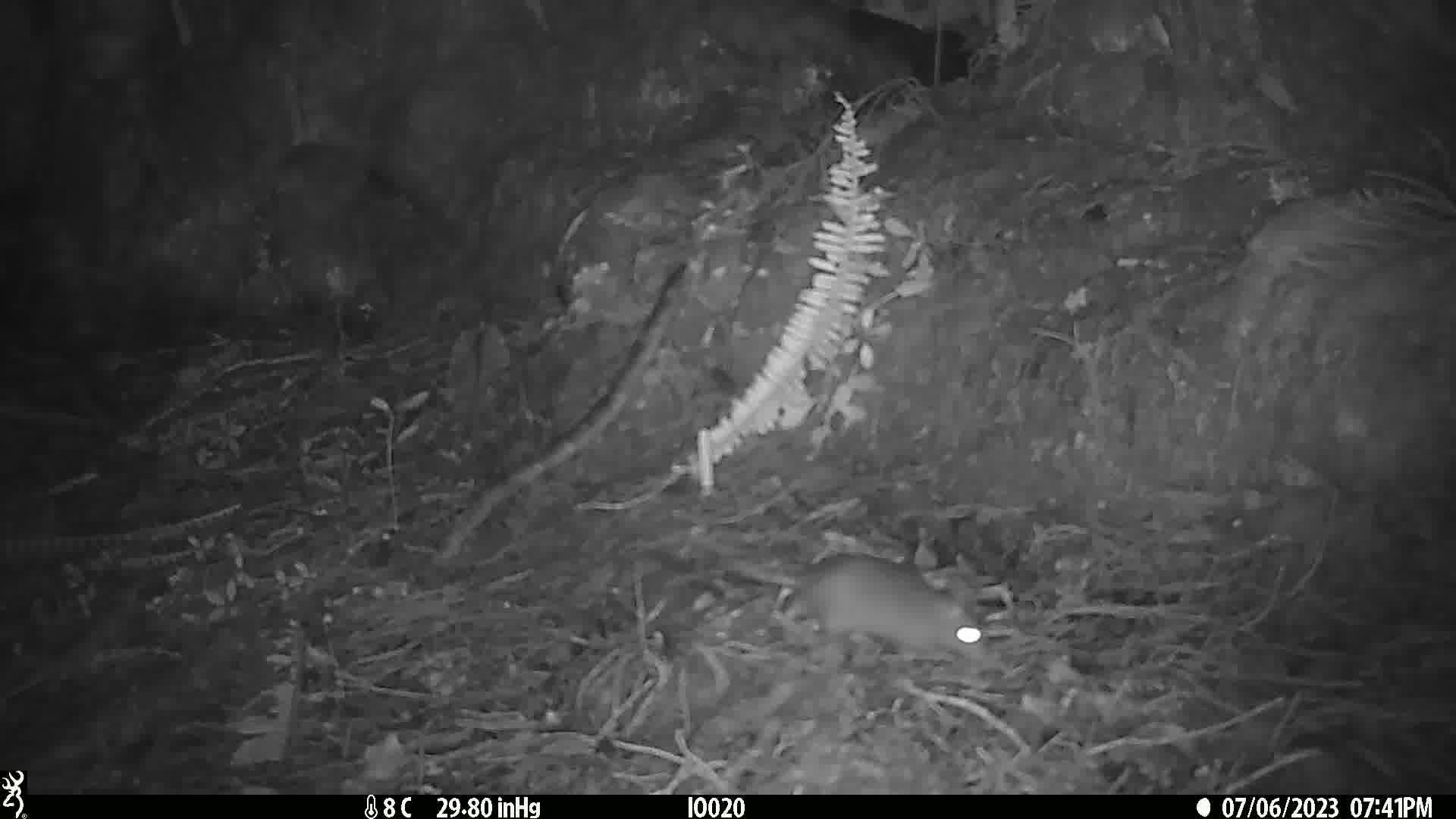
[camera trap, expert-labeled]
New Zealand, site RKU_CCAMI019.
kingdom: Animalia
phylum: Chordata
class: Mammalia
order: Rodentia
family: Muridae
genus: Rattus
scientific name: Rattus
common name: rat